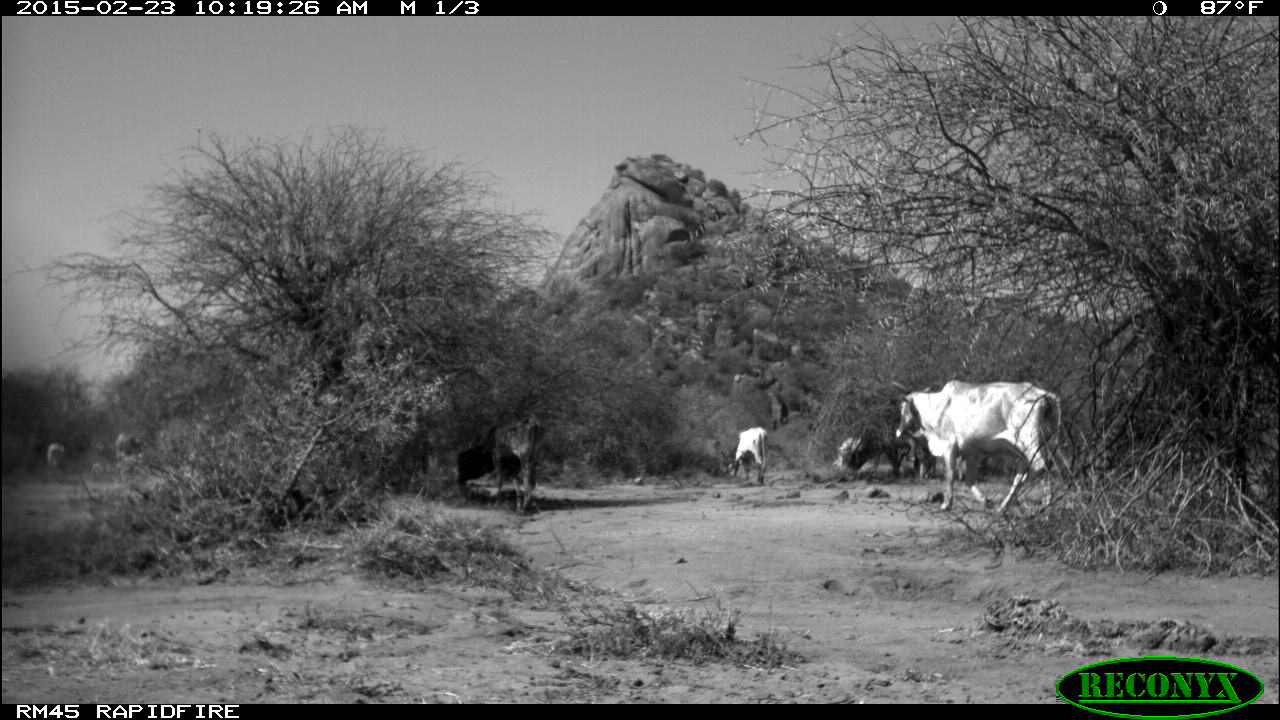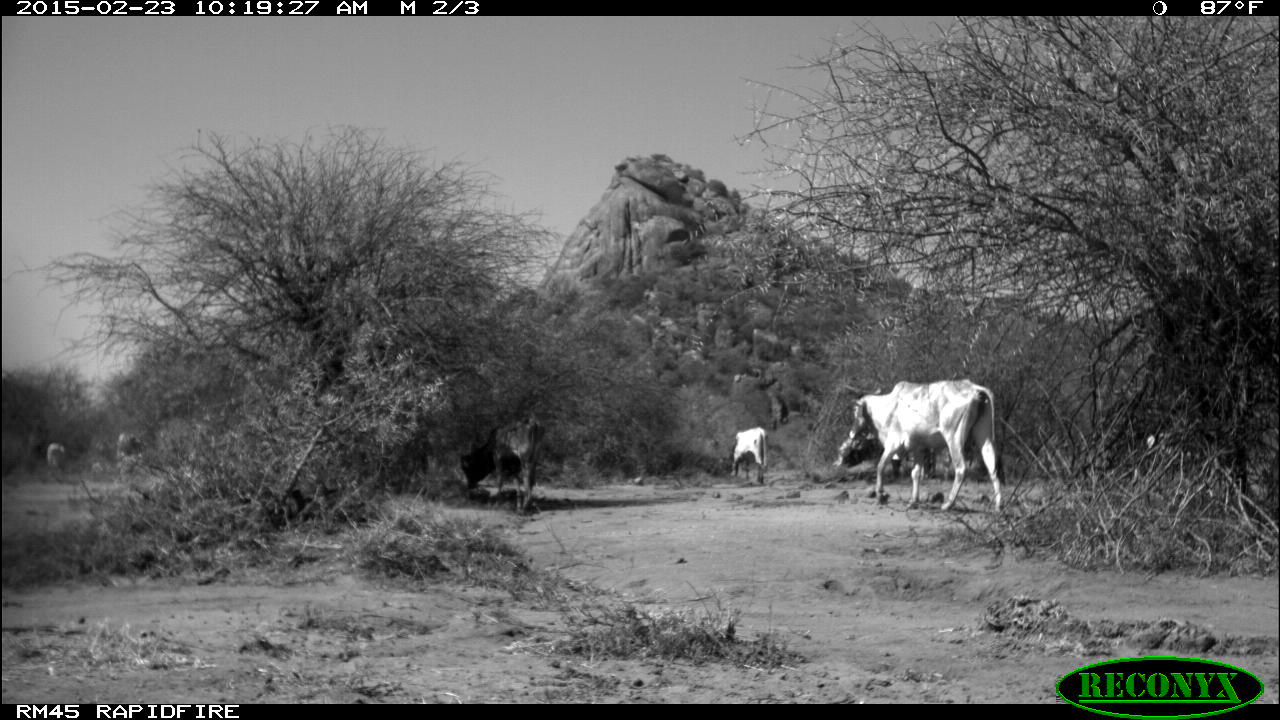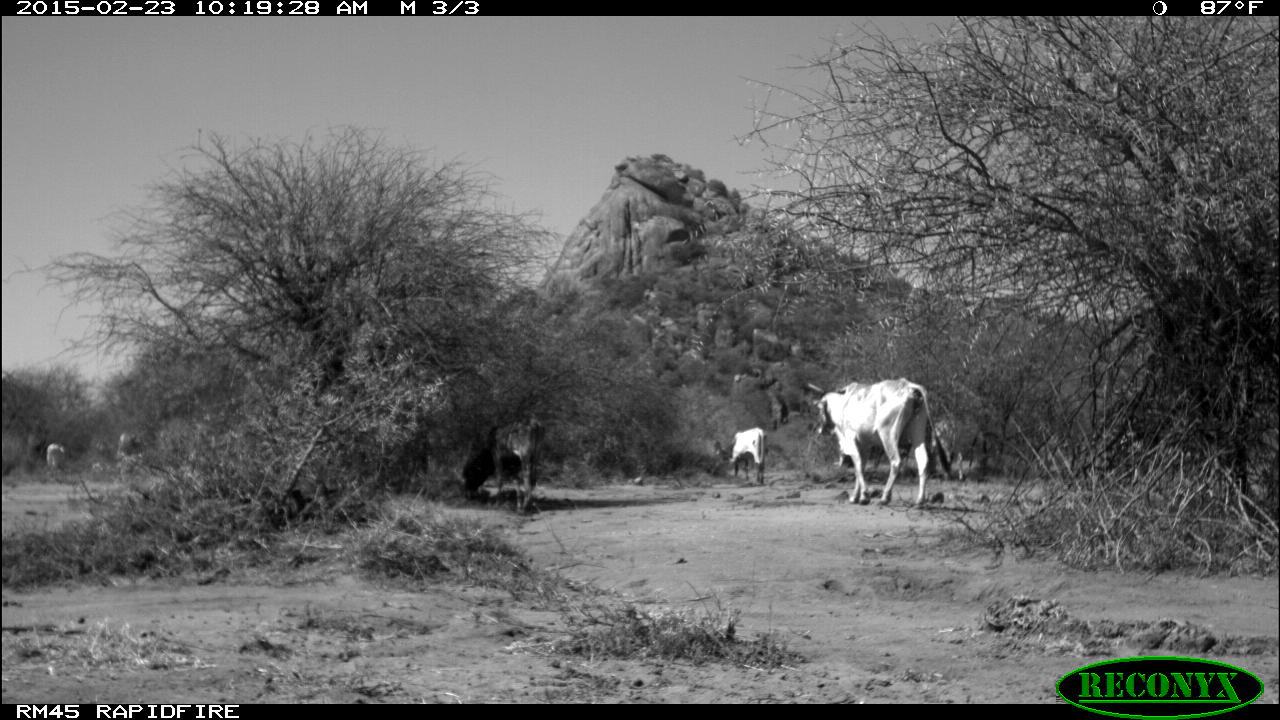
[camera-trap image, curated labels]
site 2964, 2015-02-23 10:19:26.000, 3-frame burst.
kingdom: Animalia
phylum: Chordata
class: Mammalia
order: Artiodactyla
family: Bovidae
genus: Bos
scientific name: Bos taurus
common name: domestic cattle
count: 17